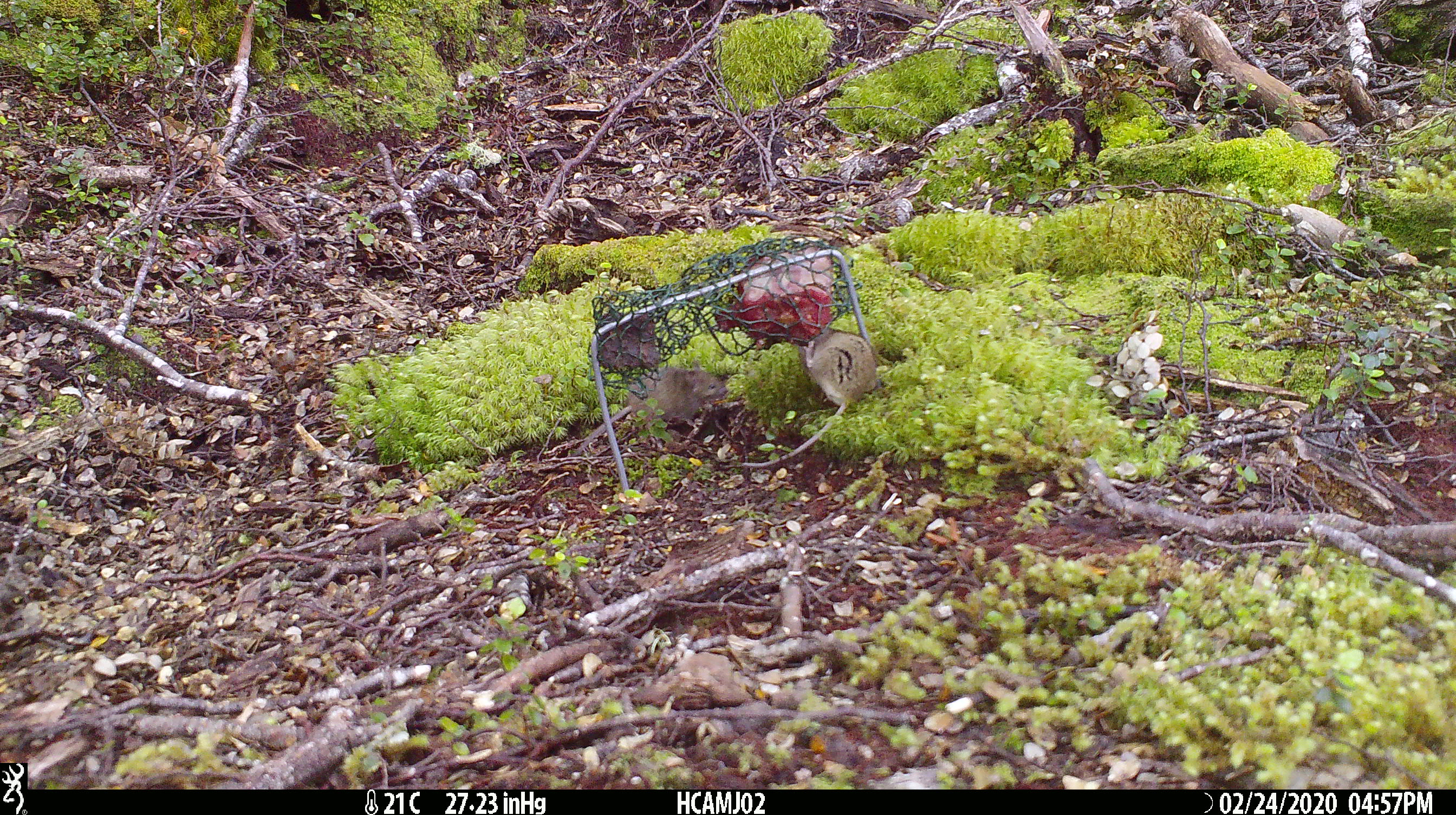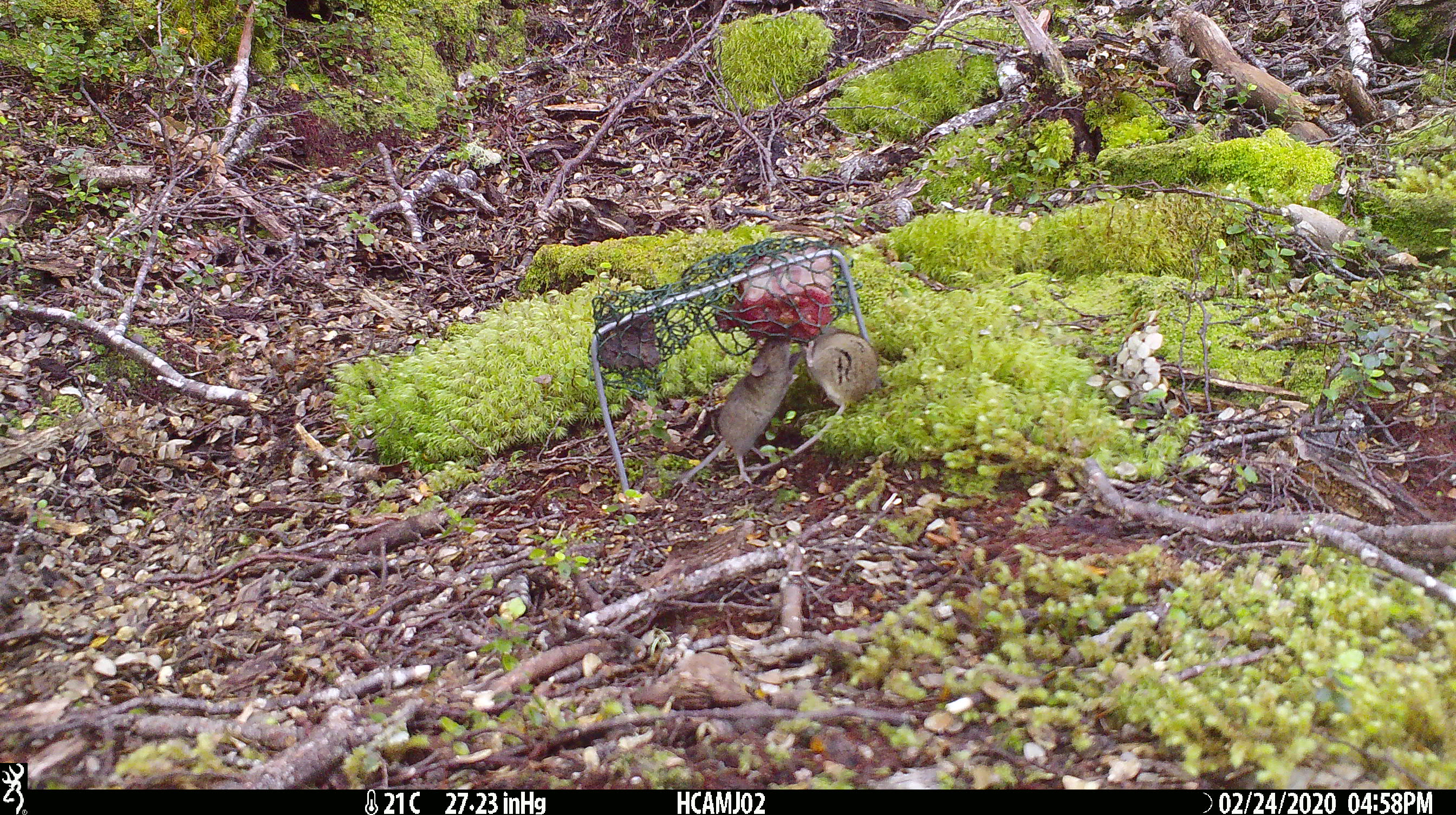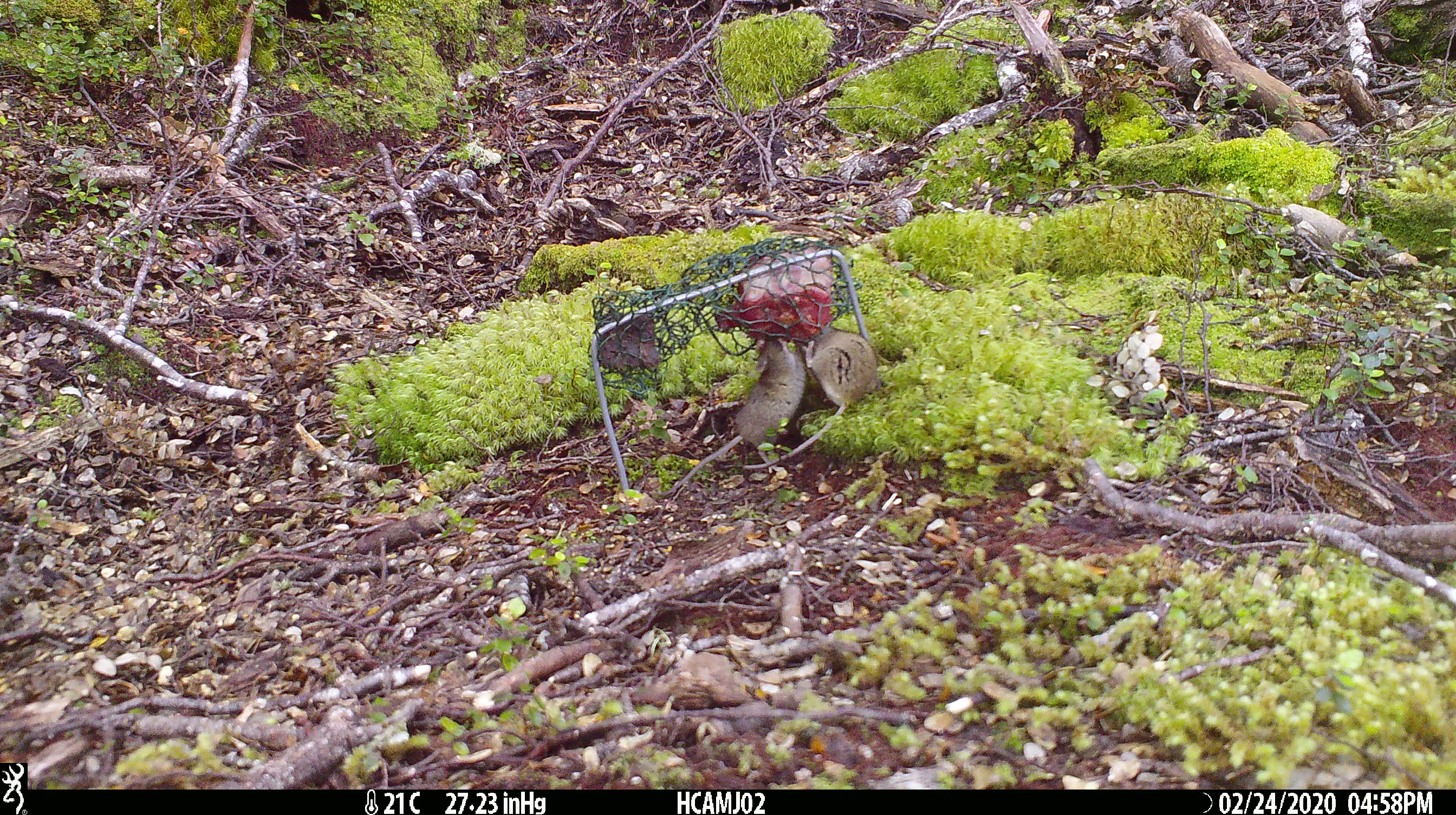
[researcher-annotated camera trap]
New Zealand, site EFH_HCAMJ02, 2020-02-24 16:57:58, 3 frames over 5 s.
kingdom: Animalia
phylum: Chordata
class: Mammalia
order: Rodentia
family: Muridae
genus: Mus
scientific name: Mus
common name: mouse